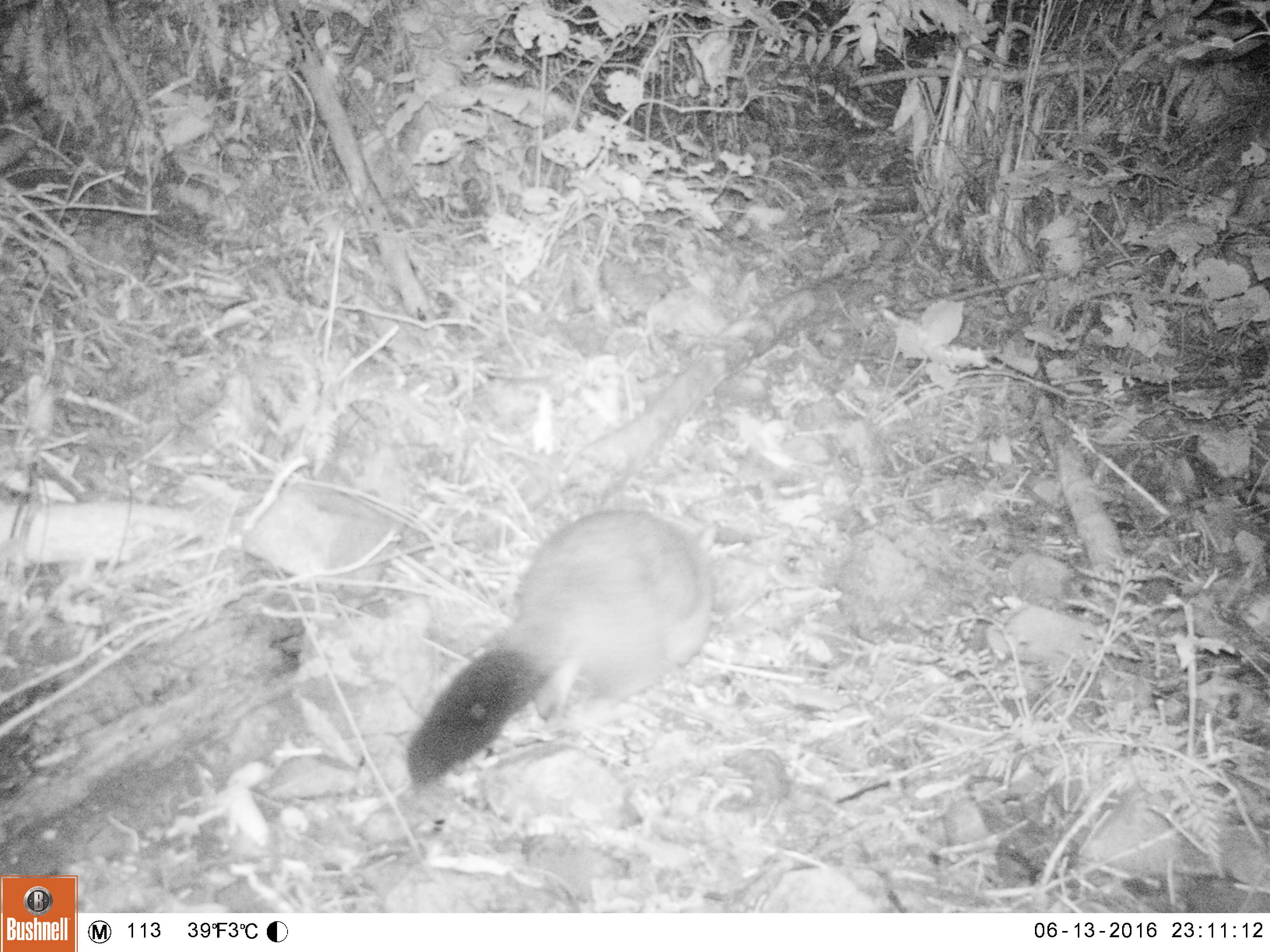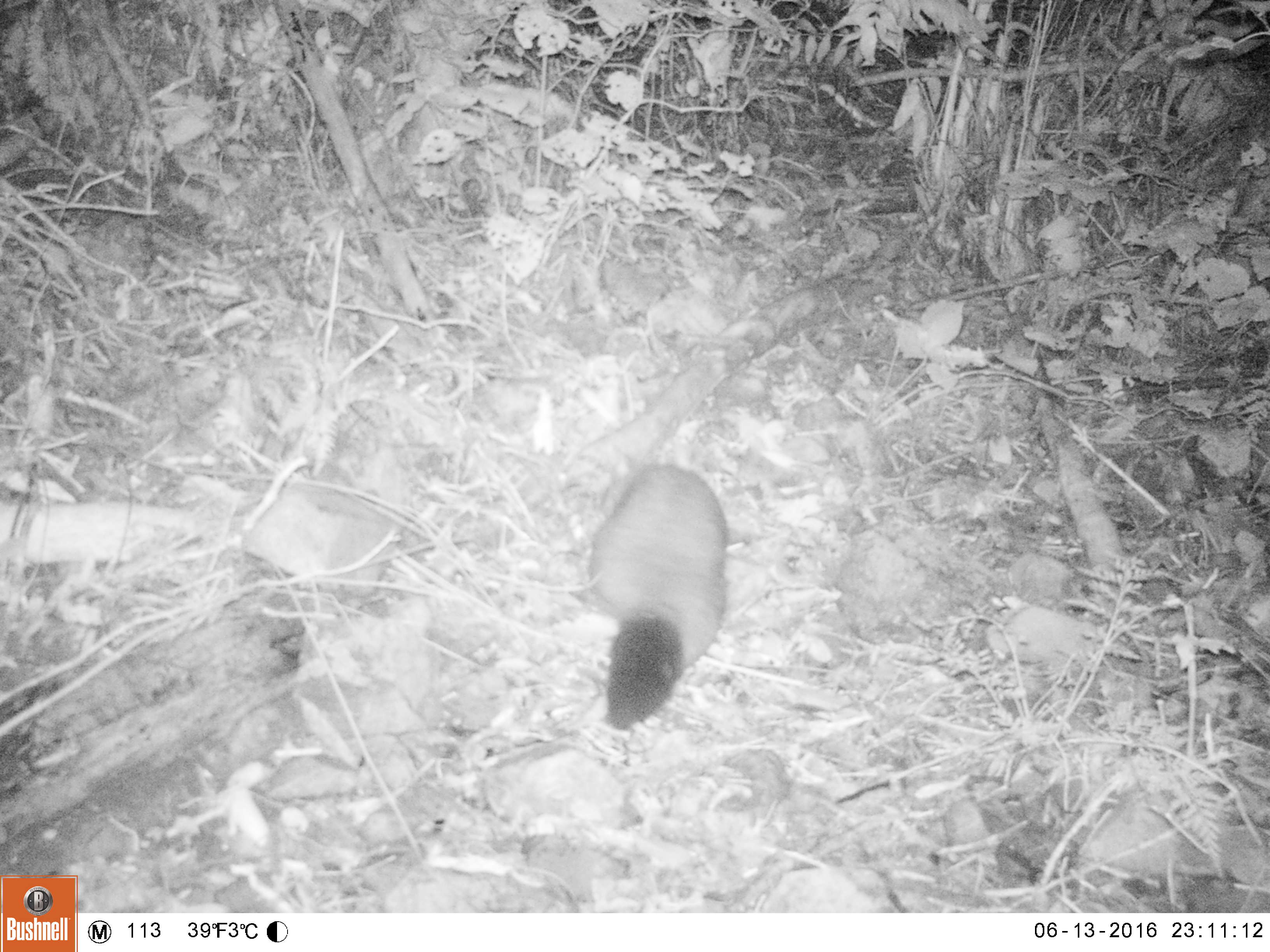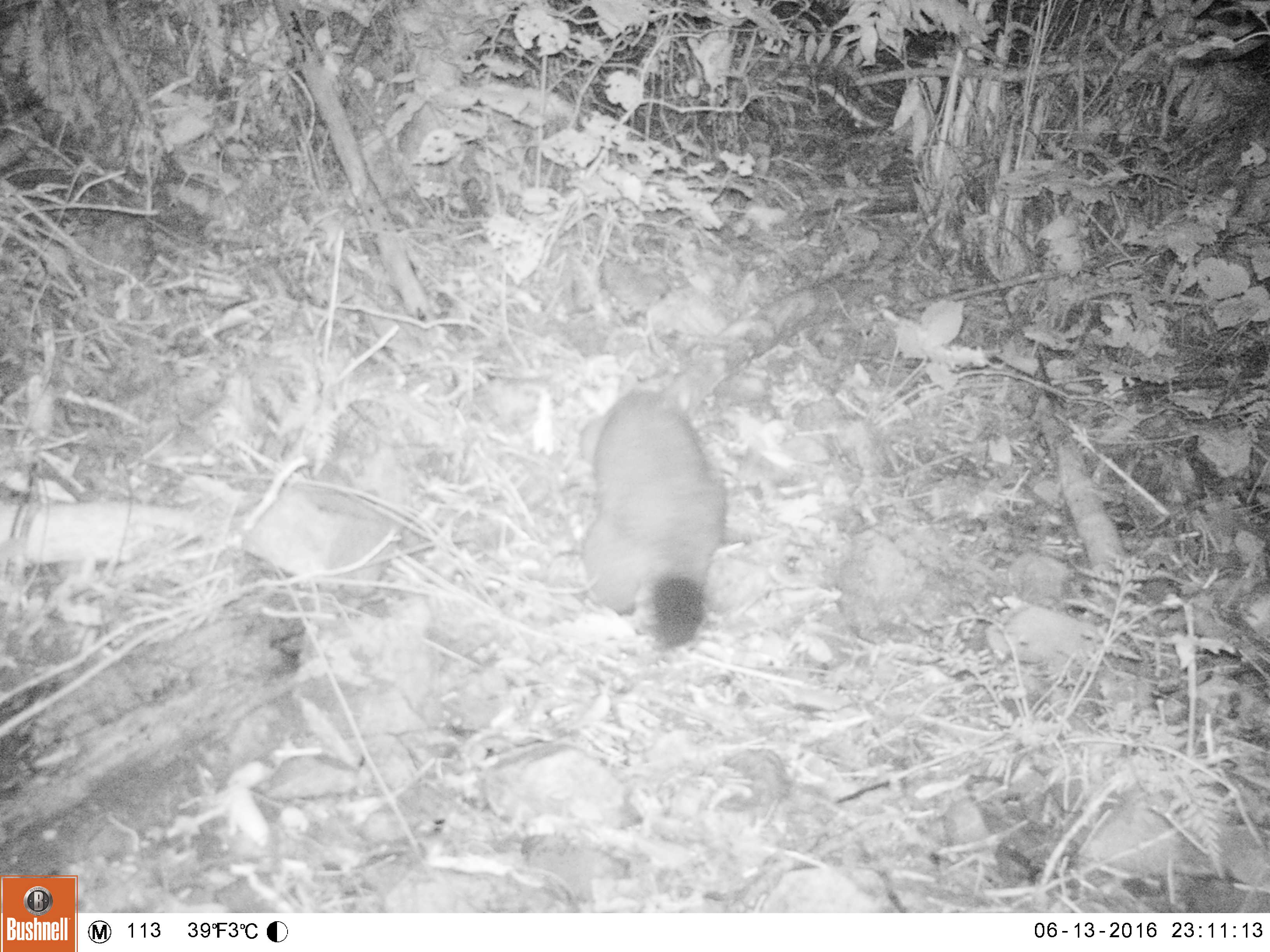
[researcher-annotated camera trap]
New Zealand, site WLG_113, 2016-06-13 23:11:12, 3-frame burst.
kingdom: Animalia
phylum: Chordata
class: Mammalia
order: Diprotodontia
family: Phalangeridae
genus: Trichosurus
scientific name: Trichosurus vulpecula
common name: common brushtail possum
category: possum